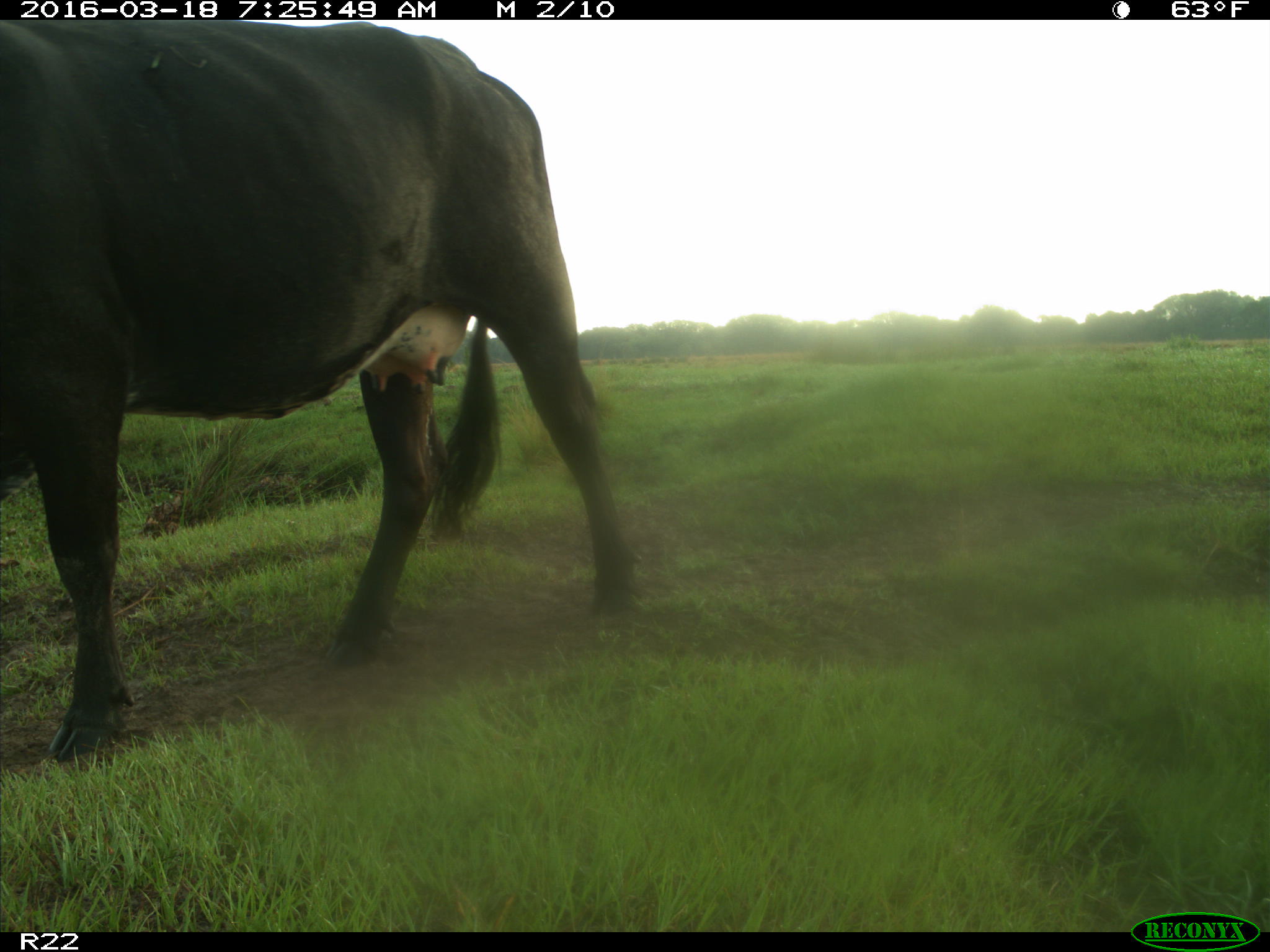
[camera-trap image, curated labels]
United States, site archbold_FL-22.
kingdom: Animalia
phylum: Chordata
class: Mammalia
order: Artiodactyla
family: Bovidae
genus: Bos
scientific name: Bos taurus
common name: domestic cow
Bos taurus (domestic cow).